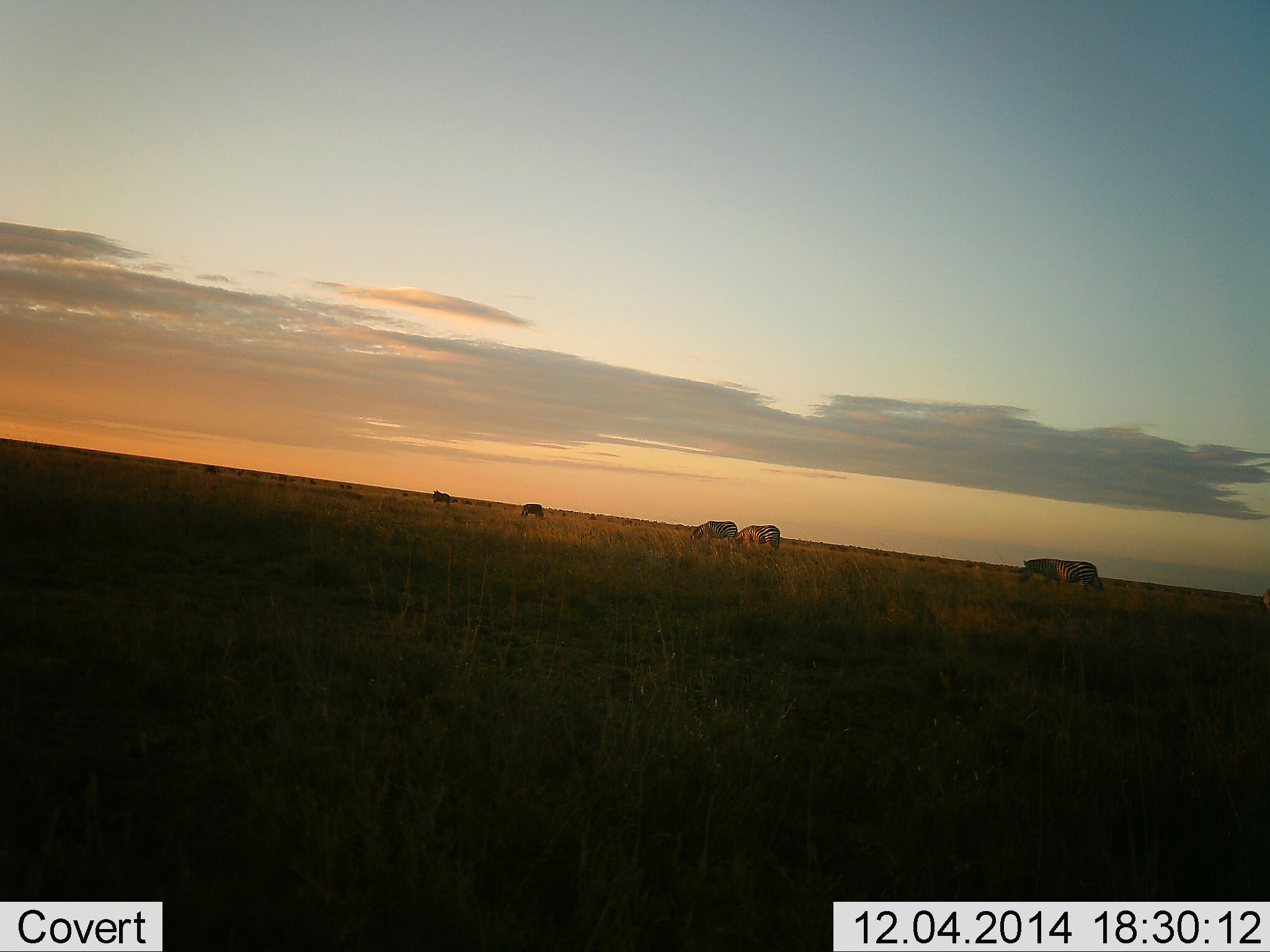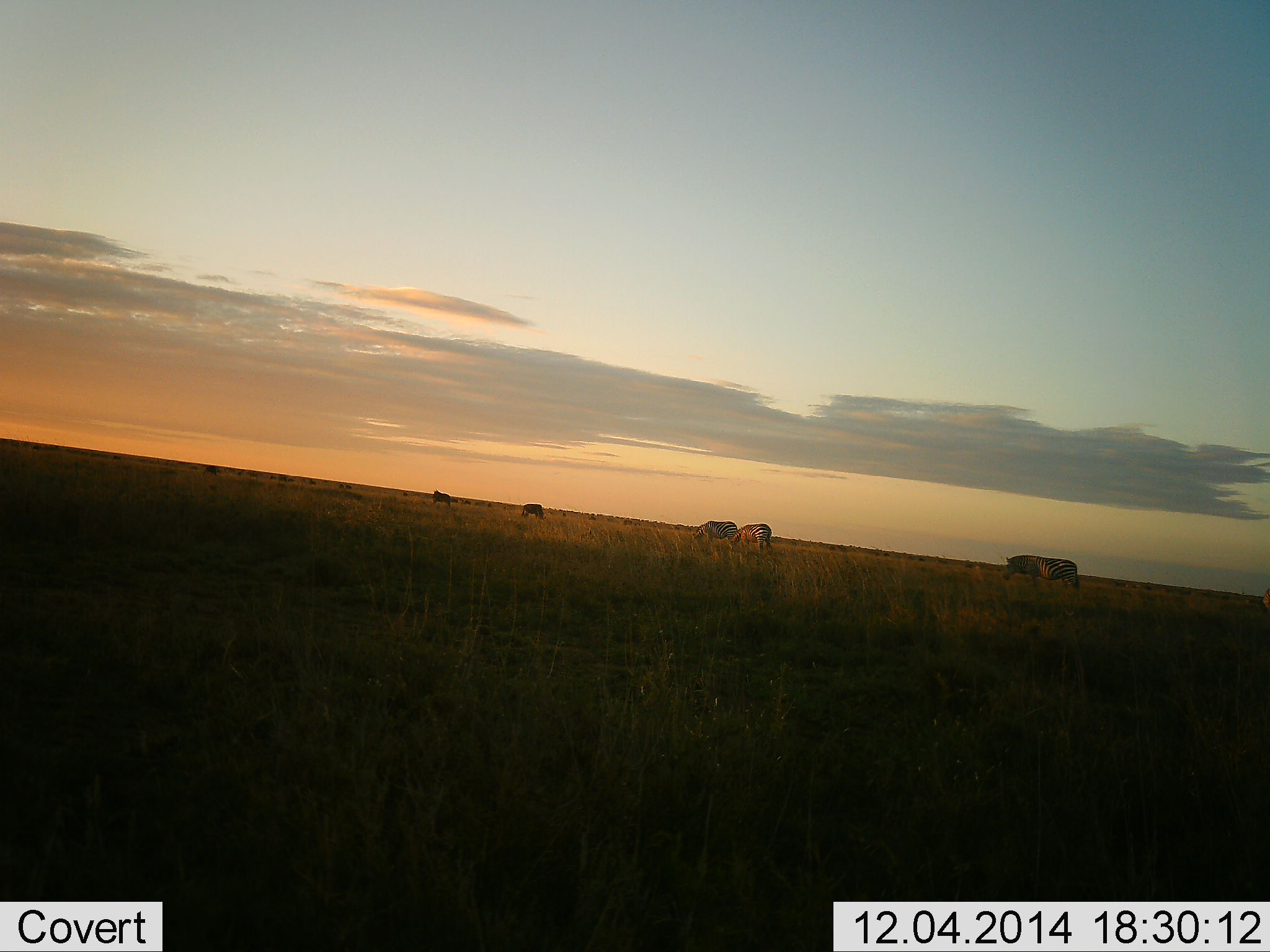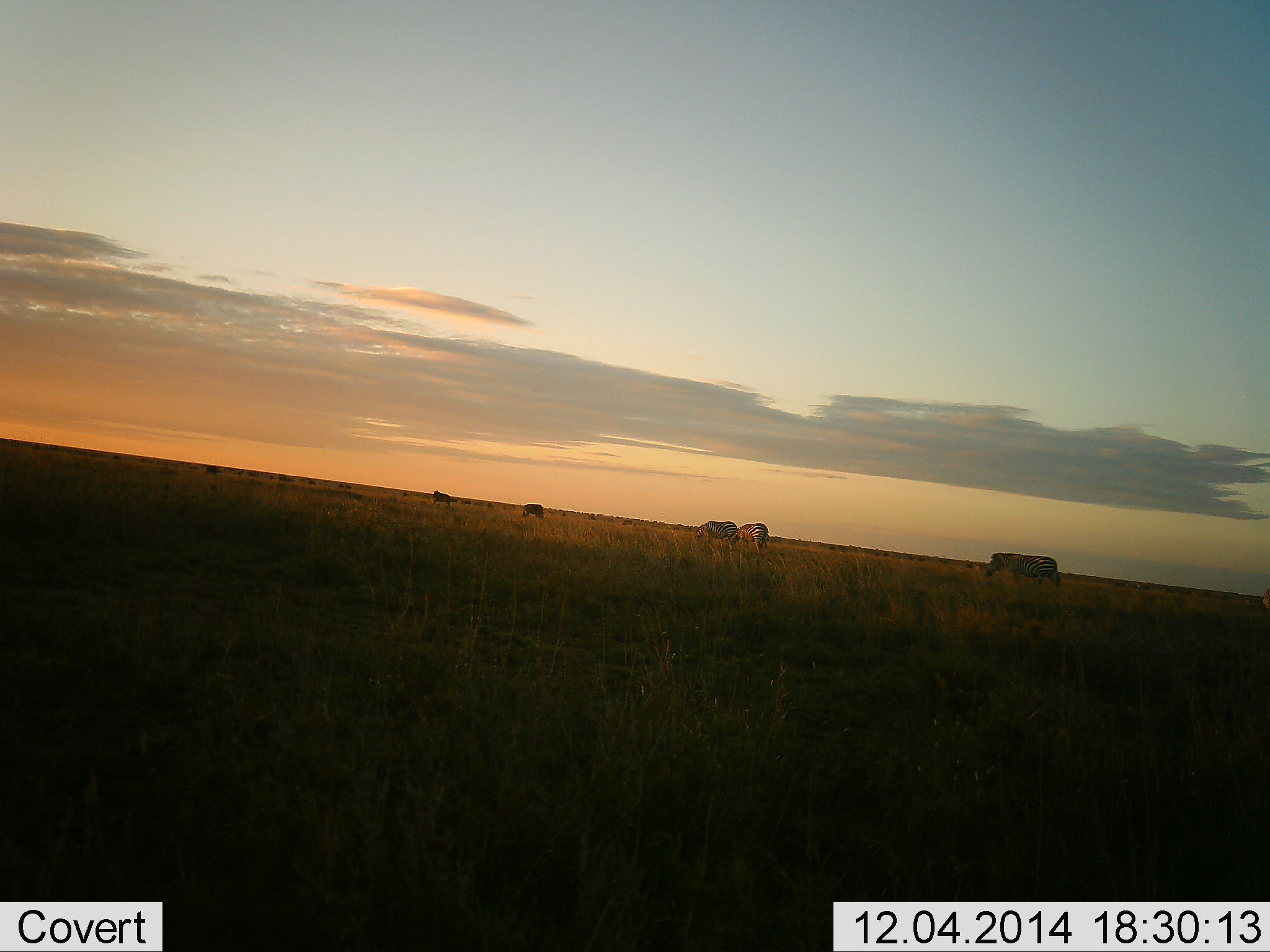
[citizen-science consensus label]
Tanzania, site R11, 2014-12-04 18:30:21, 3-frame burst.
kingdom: Animalia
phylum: Chordata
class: Mammalia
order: Perissodactyla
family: Equidae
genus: Equus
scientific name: Equus quagga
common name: plains zebra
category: zebra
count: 5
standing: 36%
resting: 0%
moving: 45%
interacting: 0%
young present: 0%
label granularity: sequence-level